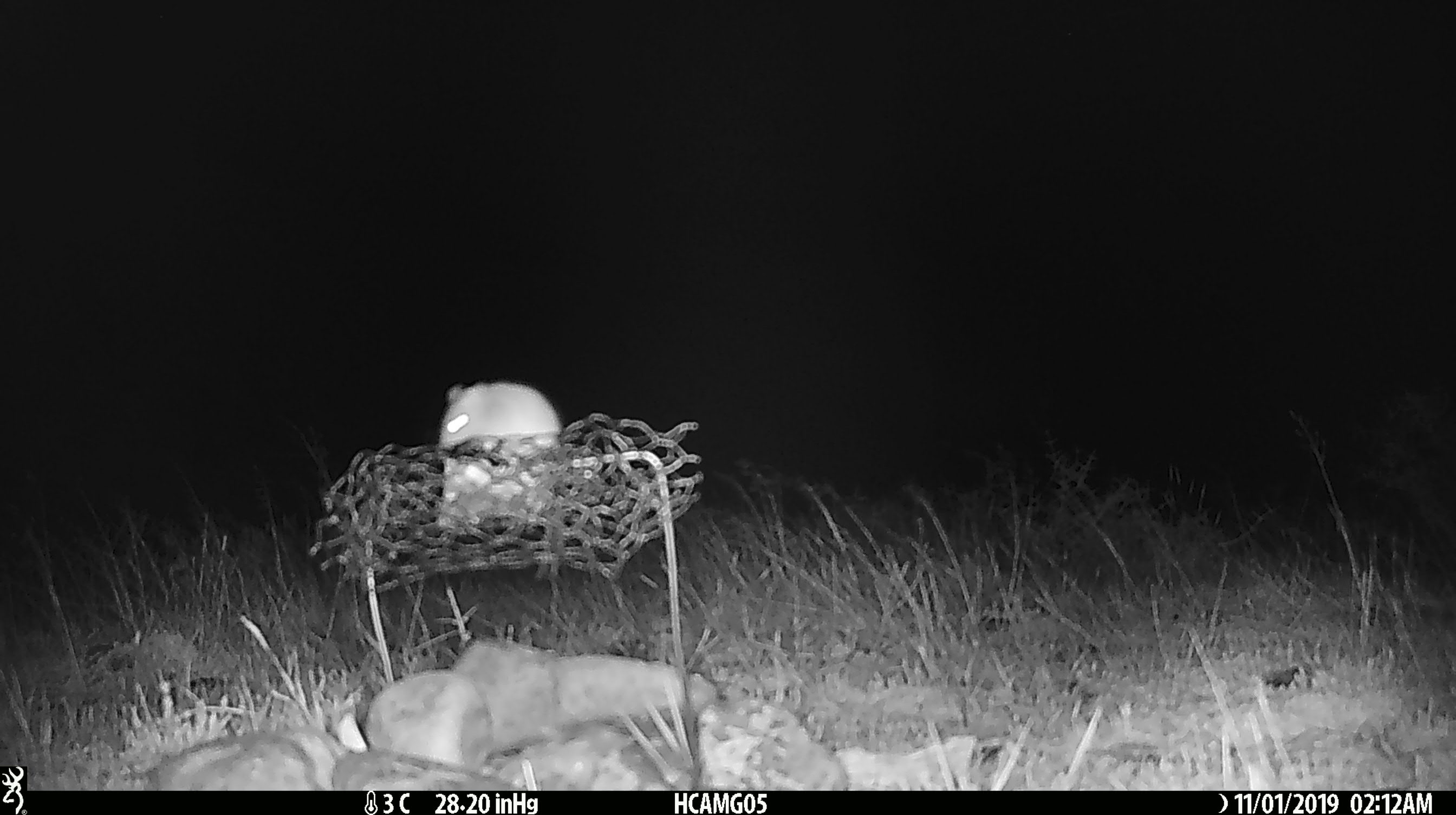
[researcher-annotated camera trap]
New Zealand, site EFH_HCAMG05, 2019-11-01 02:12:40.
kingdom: Animalia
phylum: Chordata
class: Mammalia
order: Rodentia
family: Muridae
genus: Mus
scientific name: Mus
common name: mouse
Mouse (Mus).